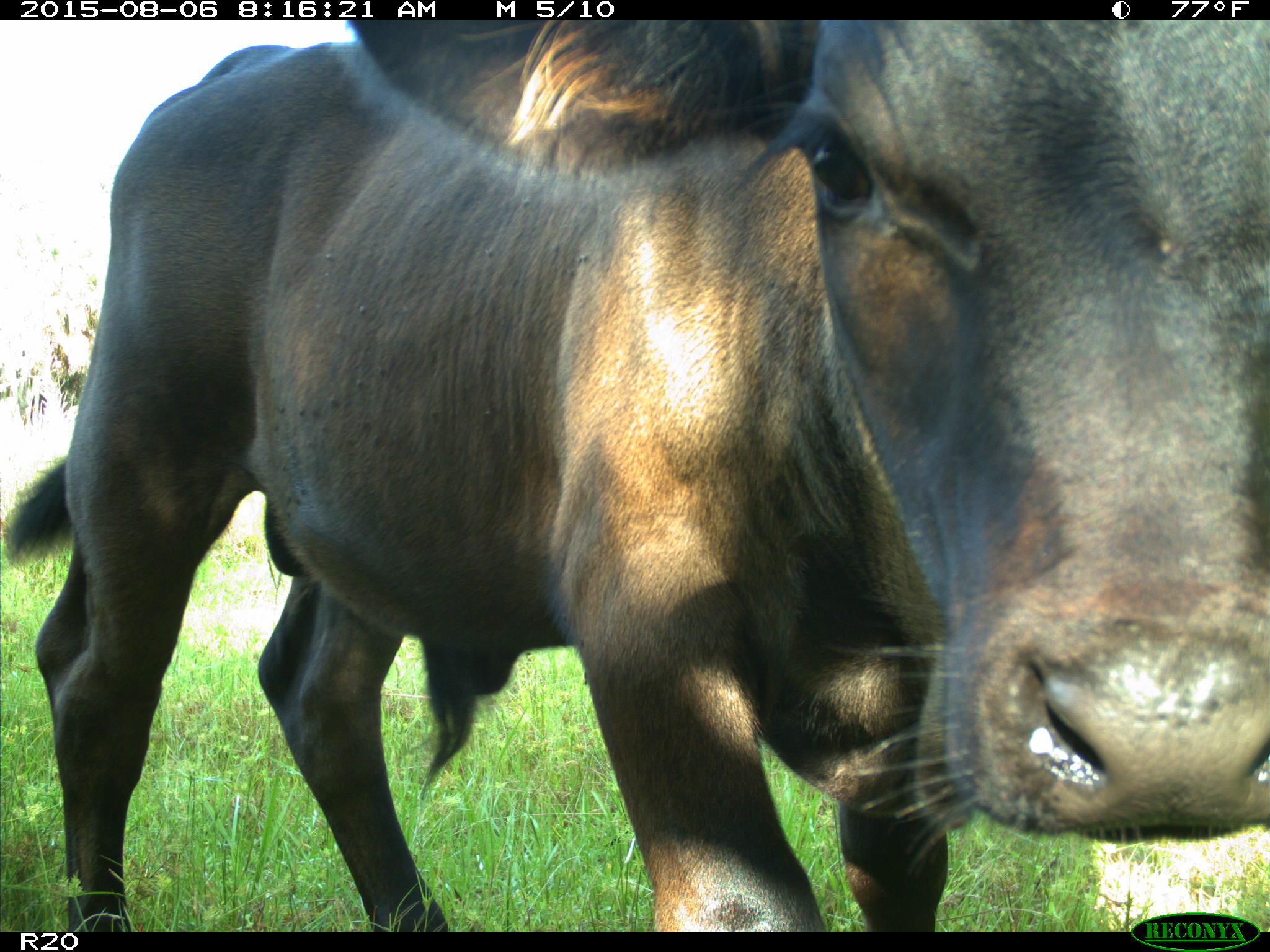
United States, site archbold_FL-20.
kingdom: Animalia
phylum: Chordata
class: Mammalia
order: Artiodactyla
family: Bovidae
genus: Bos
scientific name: Bos taurus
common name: domestic cow